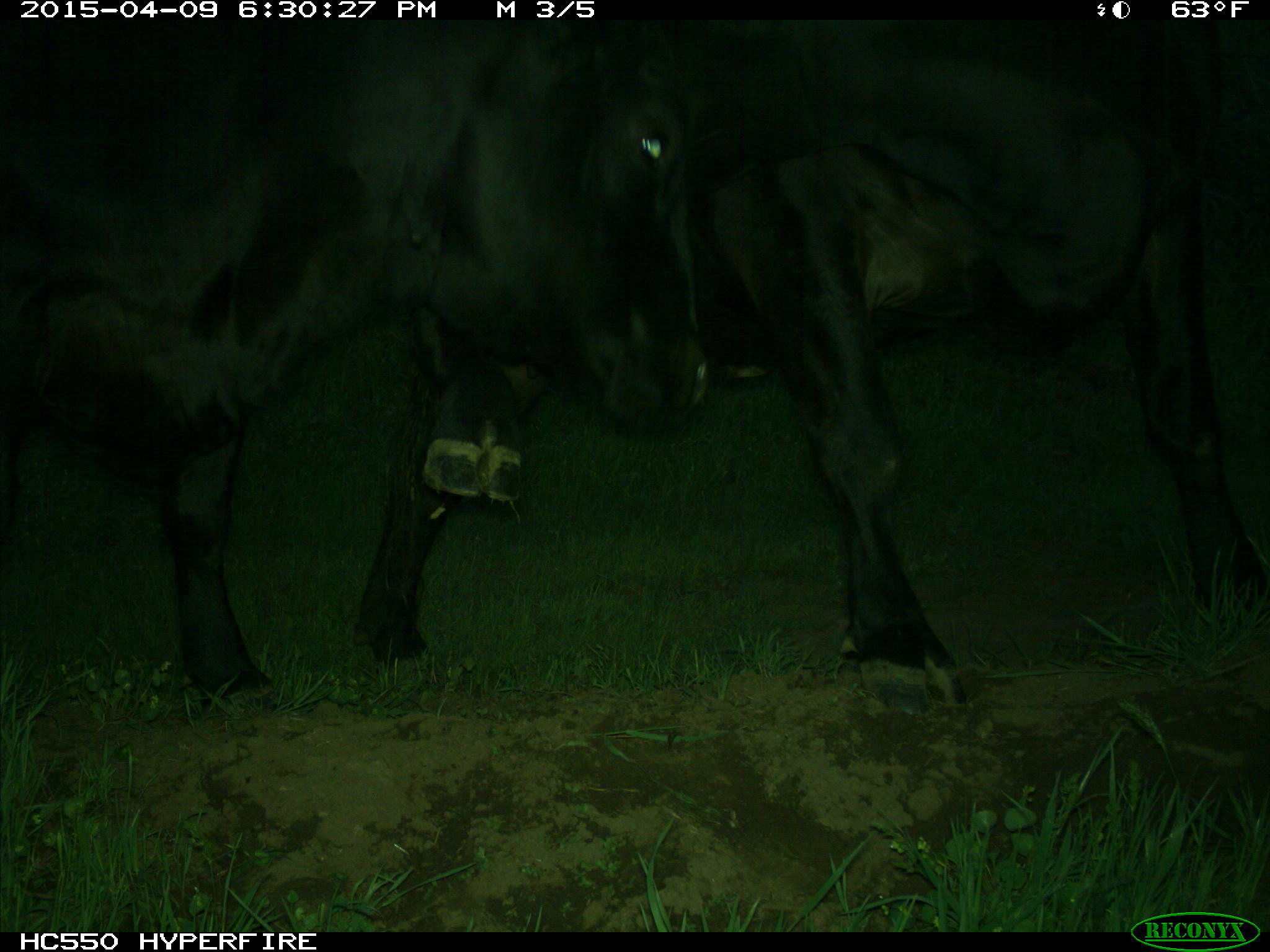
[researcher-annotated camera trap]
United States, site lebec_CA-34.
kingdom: Animalia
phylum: Chordata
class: Mammalia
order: Artiodactyla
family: Bovidae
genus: Bos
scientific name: Bos taurus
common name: domestic cow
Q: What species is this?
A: Bos taurus (domestic cow).